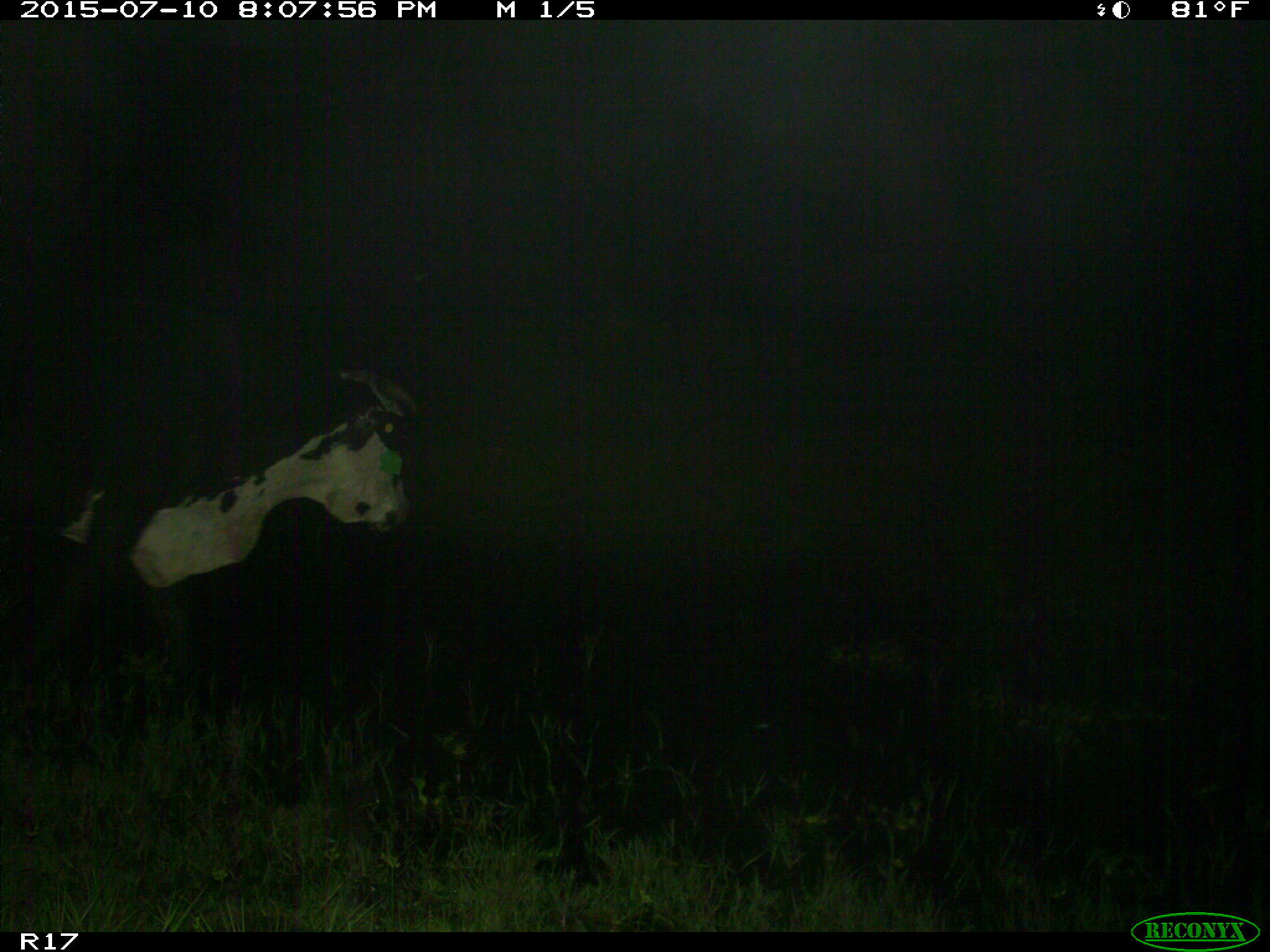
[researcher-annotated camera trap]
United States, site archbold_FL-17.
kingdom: Animalia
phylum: Chordata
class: Mammalia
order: Artiodactyla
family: Bovidae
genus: Bos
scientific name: Bos taurus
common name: domestic cow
Bos taurus (domestic cow).